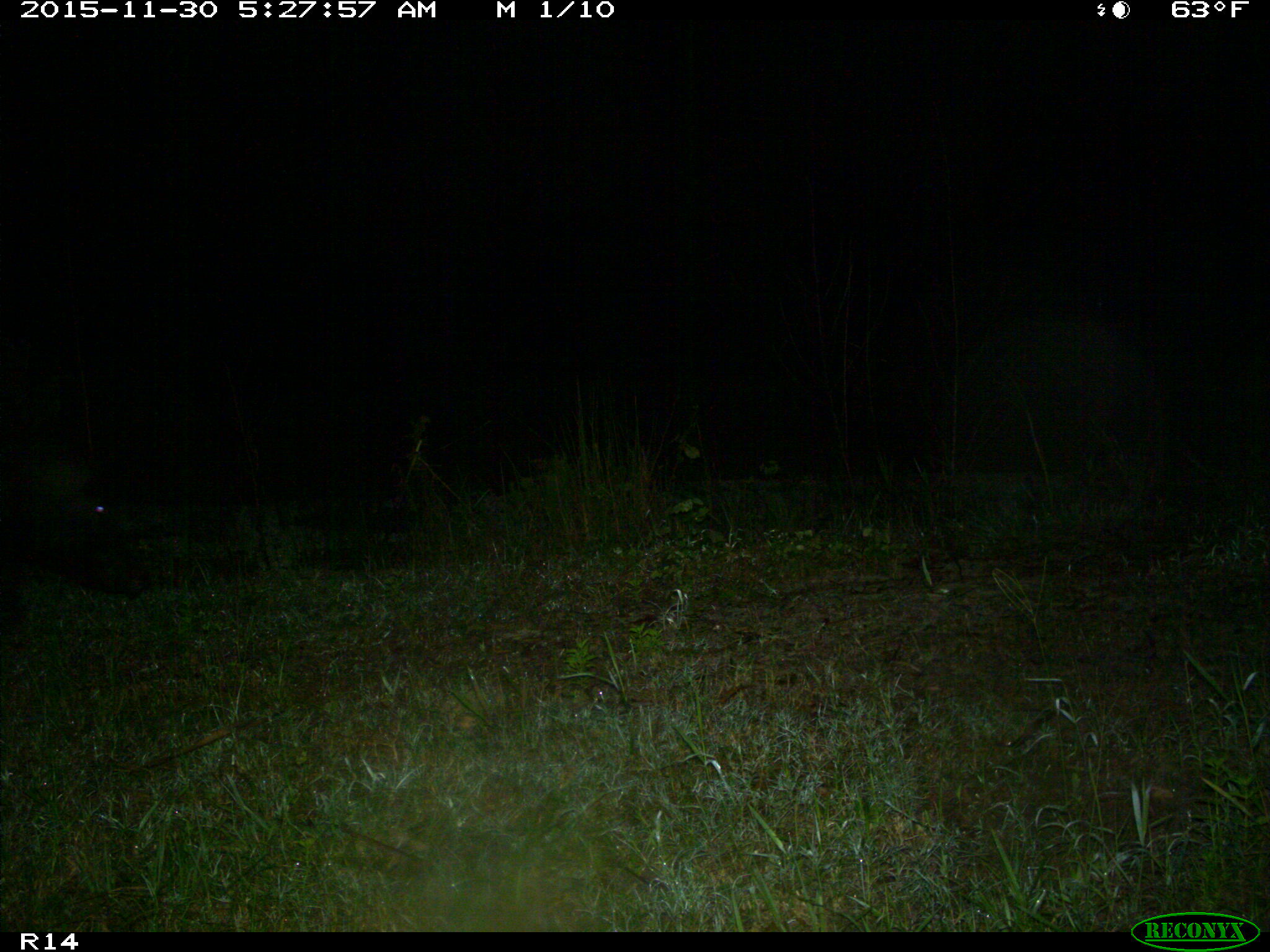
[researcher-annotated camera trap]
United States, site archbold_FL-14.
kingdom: Animalia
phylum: Chordata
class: Mammalia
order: Artiodactyla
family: Suidae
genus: Sus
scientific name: Sus scrofa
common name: wild boar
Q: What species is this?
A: Sus scrofa (wild boar).